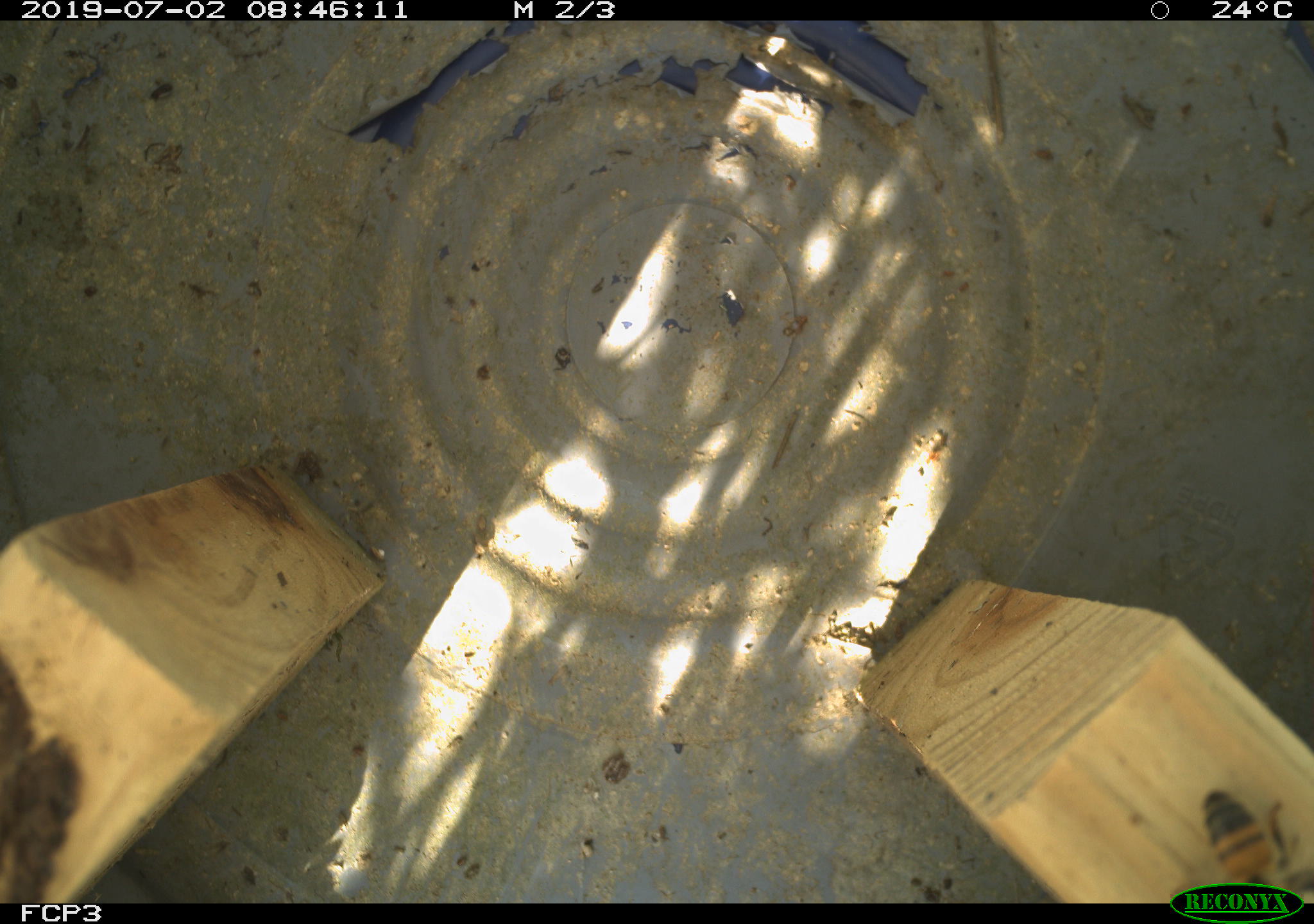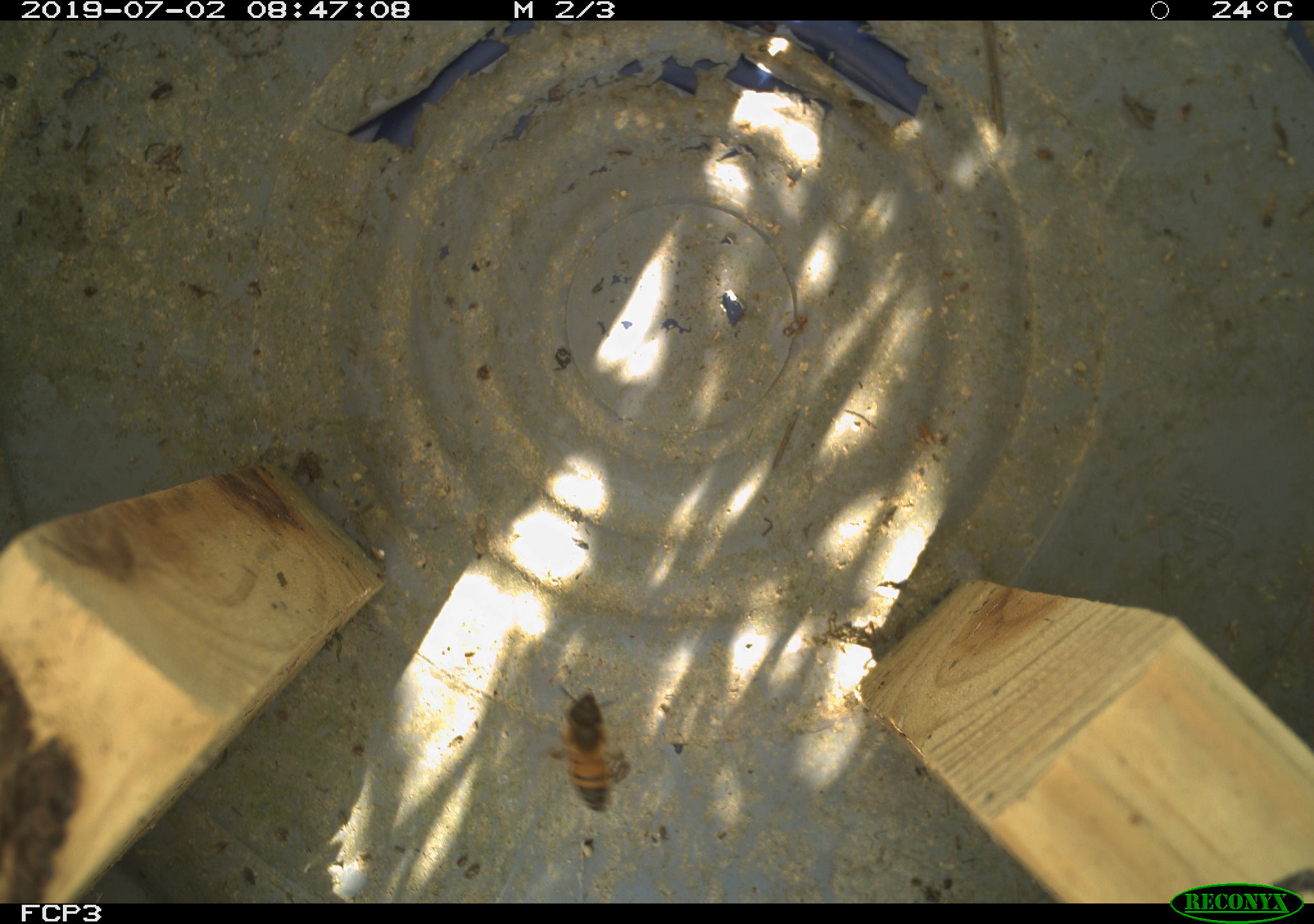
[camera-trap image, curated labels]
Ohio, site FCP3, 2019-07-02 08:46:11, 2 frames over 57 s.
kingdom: Animalia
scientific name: Animalia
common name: animal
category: invertebrate